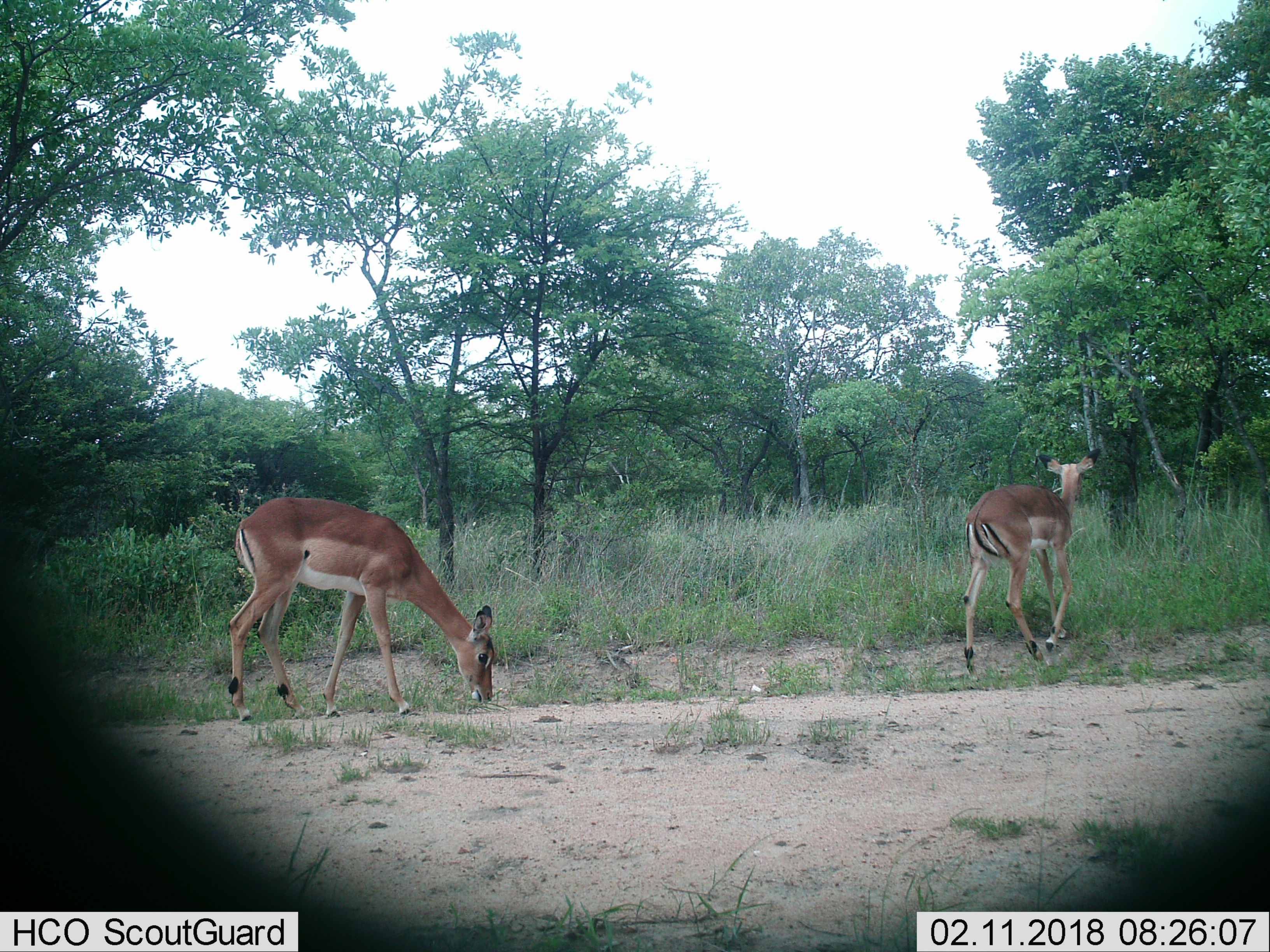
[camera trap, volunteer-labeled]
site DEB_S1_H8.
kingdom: Animalia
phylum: Chordata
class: Mammalia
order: Artiodactyla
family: Bovidae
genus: Aepyceros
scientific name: Aepyceros melampus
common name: impala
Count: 2.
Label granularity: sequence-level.